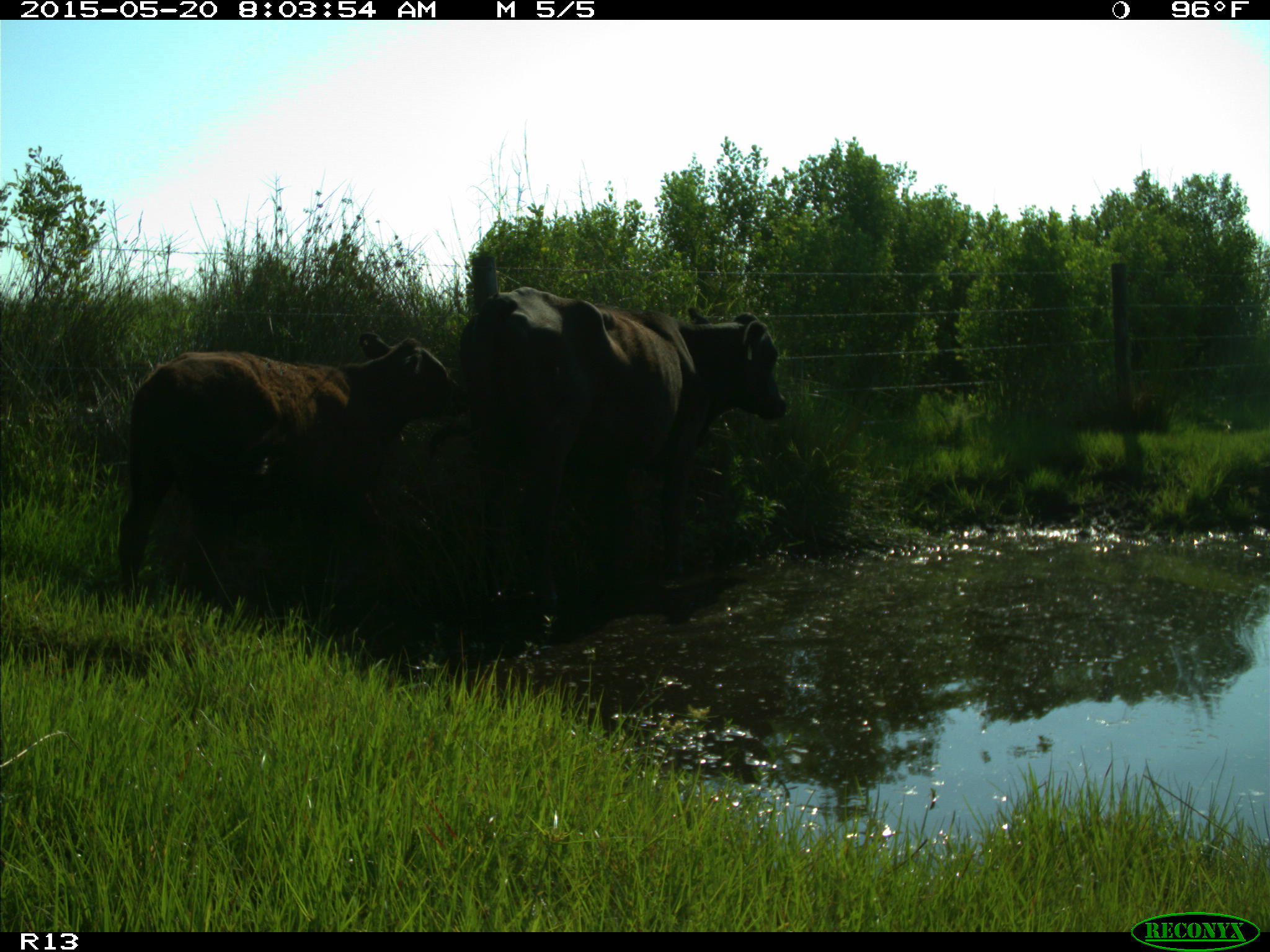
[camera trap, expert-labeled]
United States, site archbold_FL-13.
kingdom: Animalia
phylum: Chordata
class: Mammalia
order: Artiodactyla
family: Bovidae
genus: Bos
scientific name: Bos taurus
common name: domestic cow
Bos taurus (domestic cow).